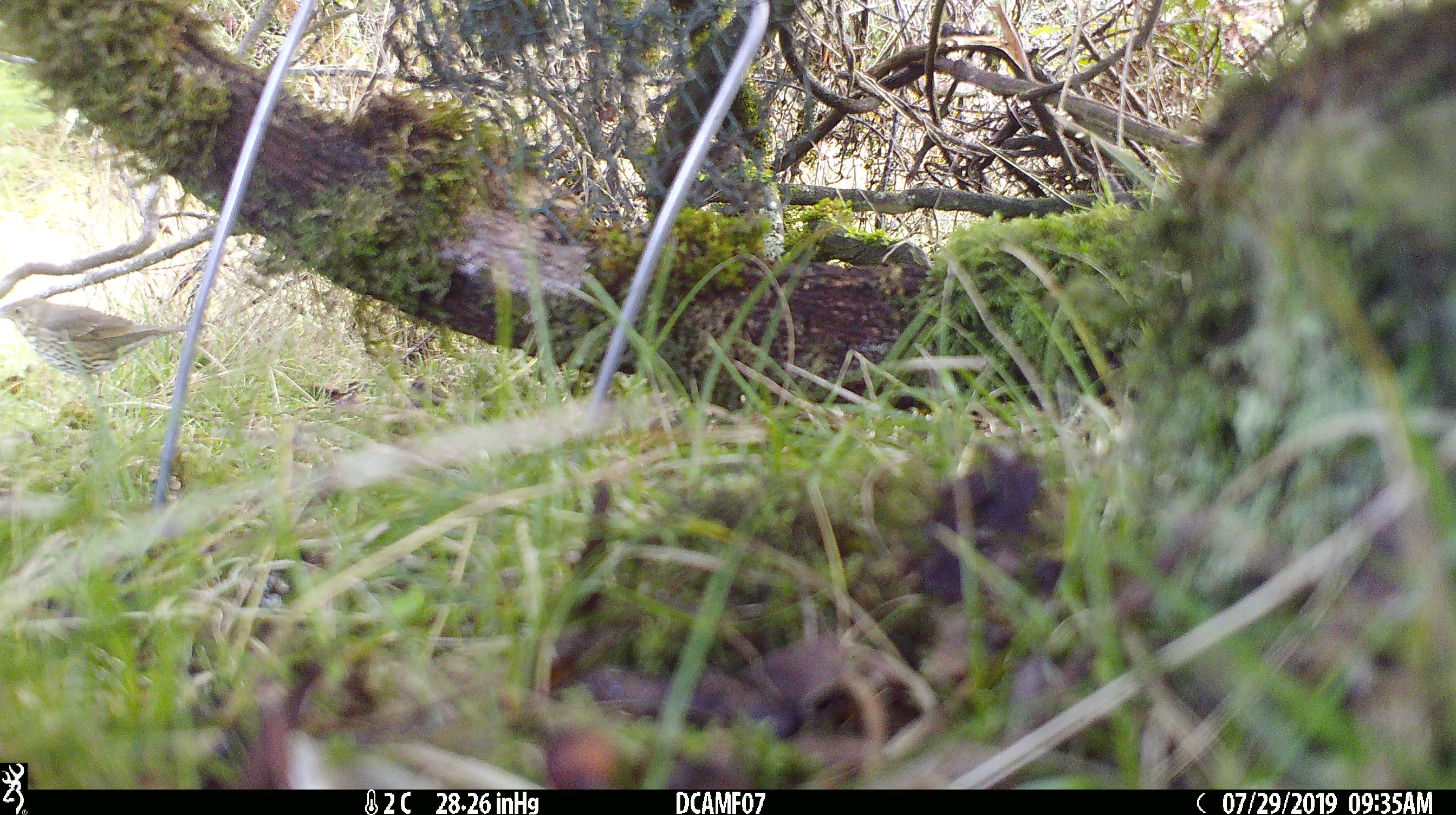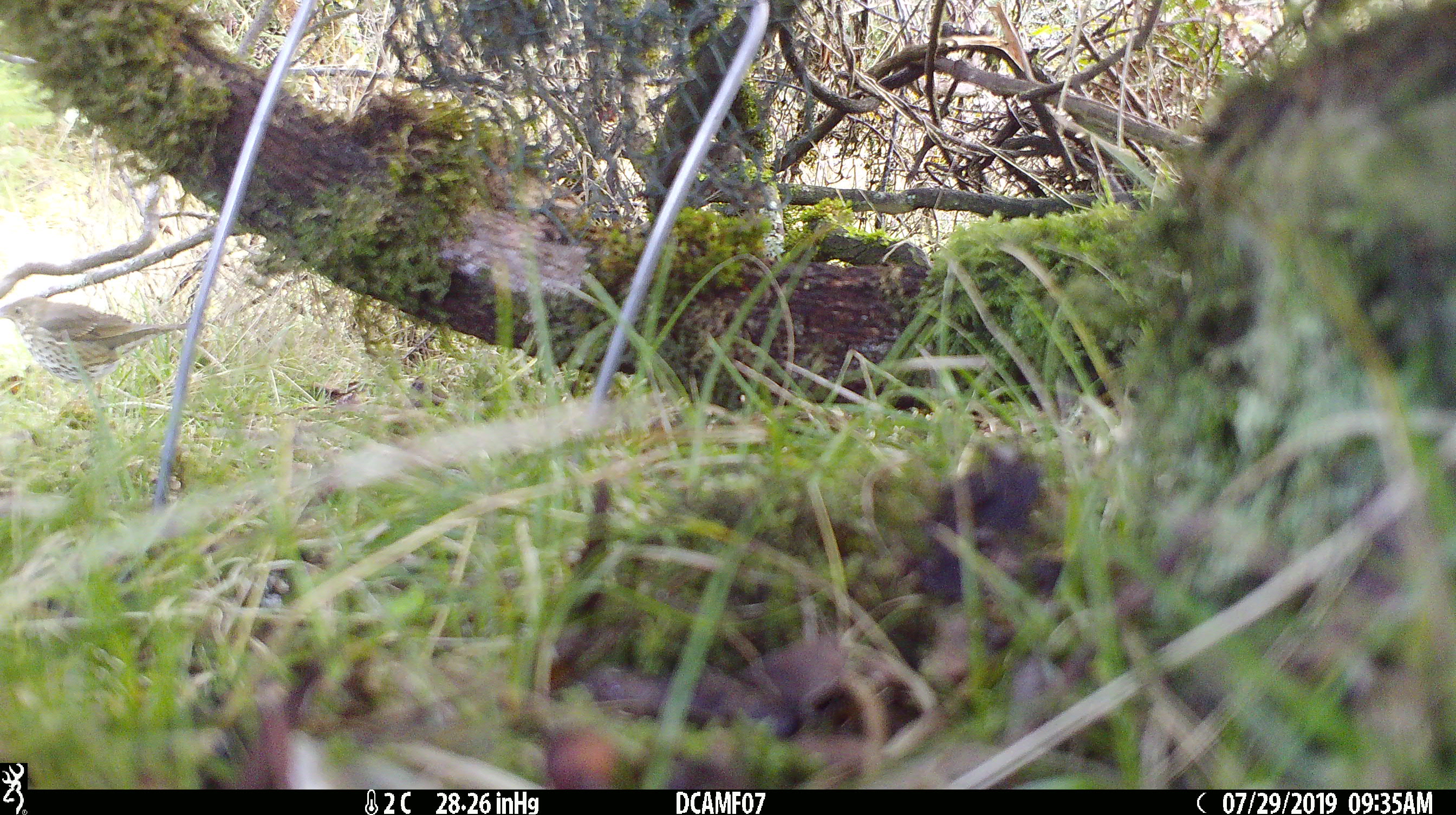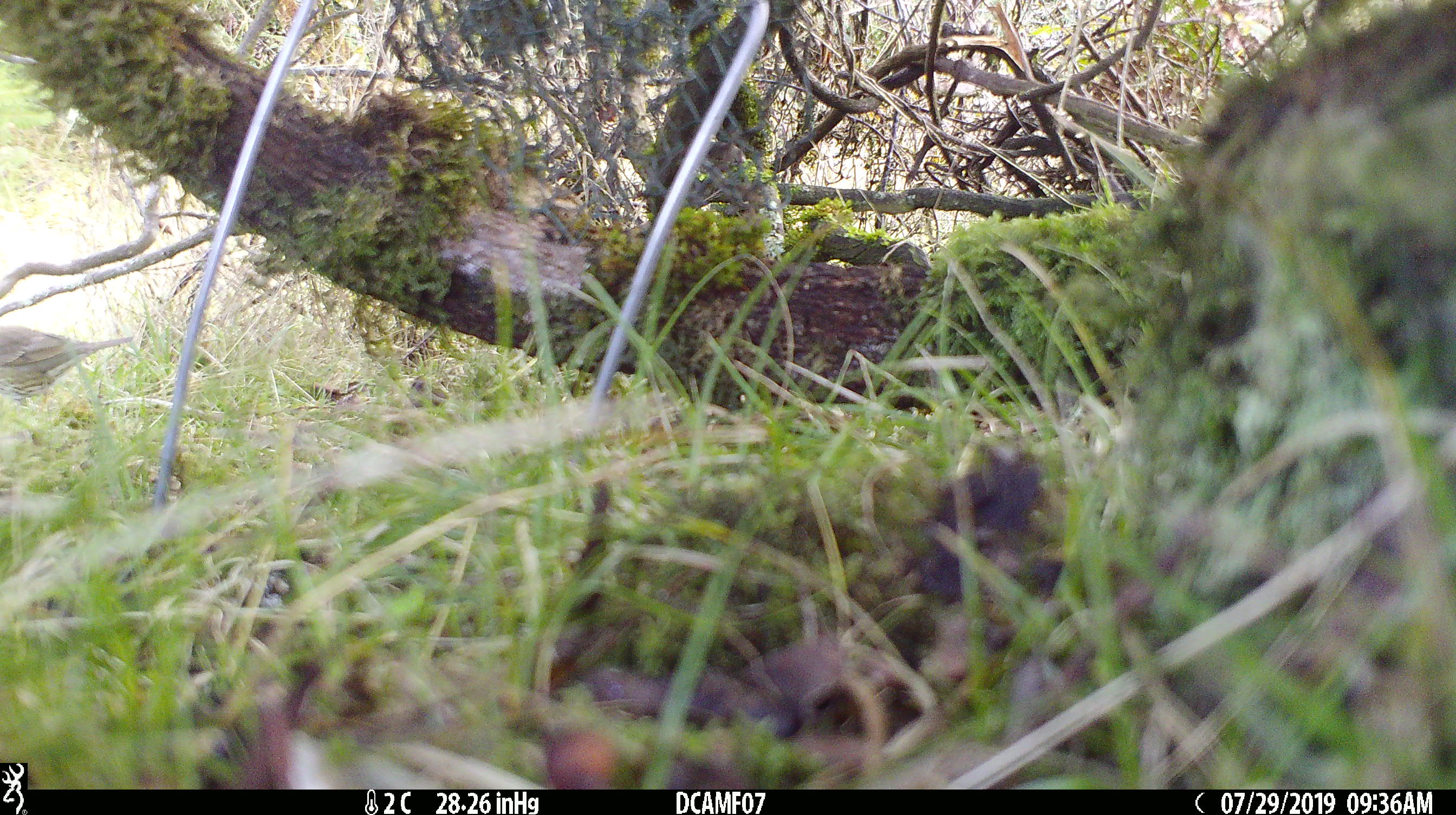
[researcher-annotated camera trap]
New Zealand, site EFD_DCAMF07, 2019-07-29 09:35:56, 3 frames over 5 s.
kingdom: Animalia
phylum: Chordata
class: Aves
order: Passeriformes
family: Turdidae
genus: Turdus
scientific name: Turdus philomelos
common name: song thrush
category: thrush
Thrush (song thrush) (Turdus philomelos).